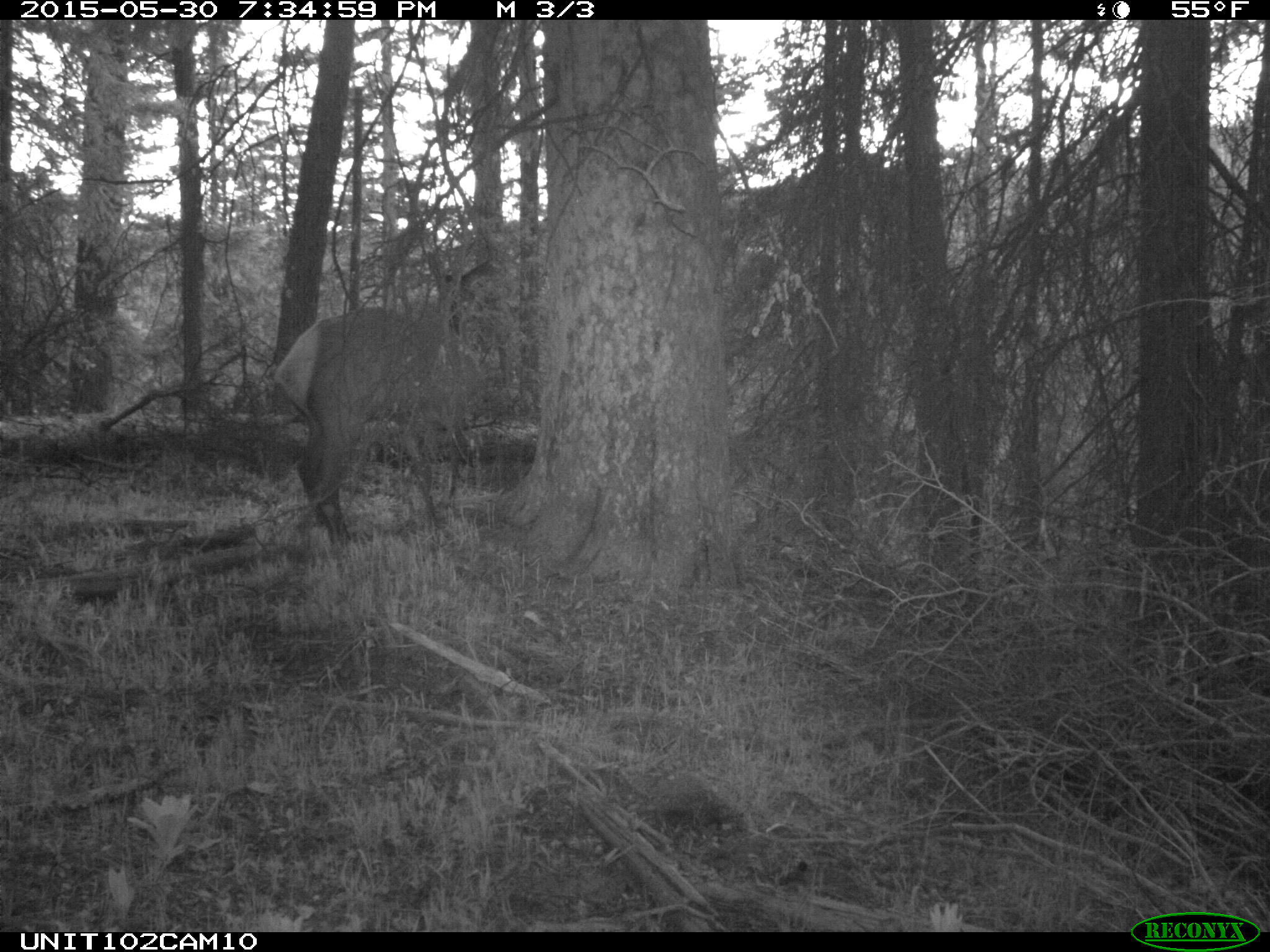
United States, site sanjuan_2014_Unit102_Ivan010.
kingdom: Animalia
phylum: Chordata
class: Mammalia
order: Artiodactyla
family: Cervidae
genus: Cervus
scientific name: Cervus elaphus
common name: red deer